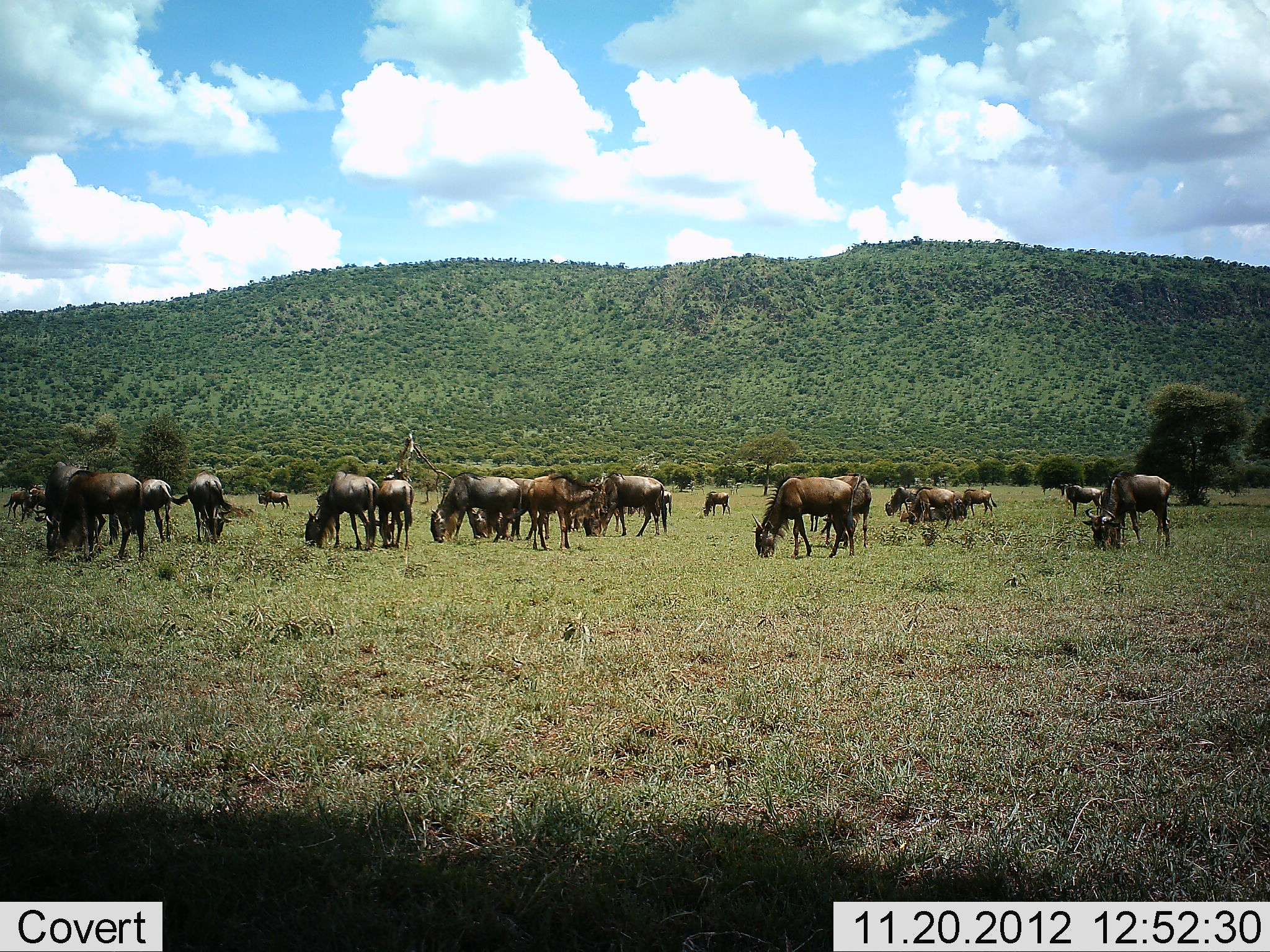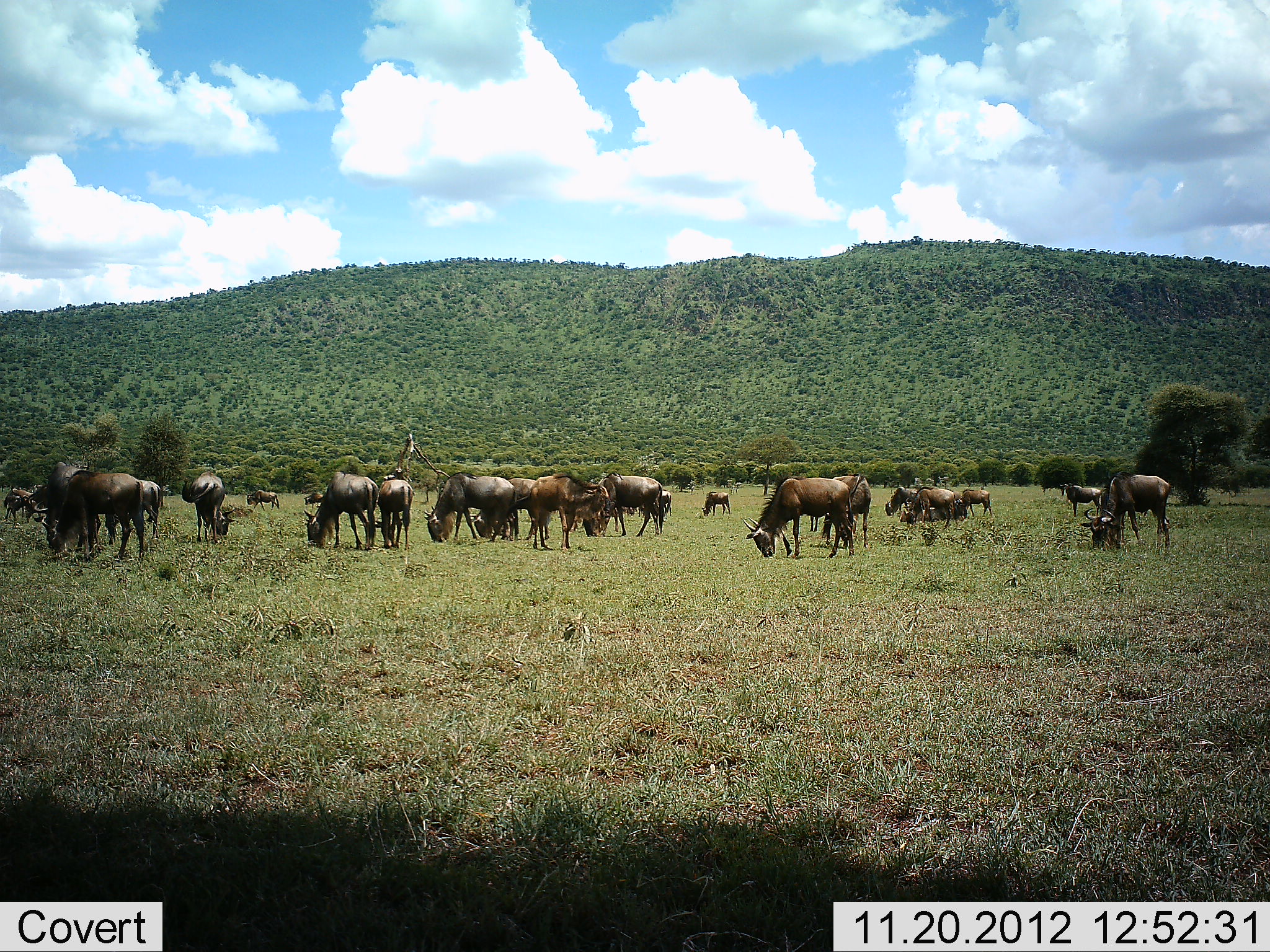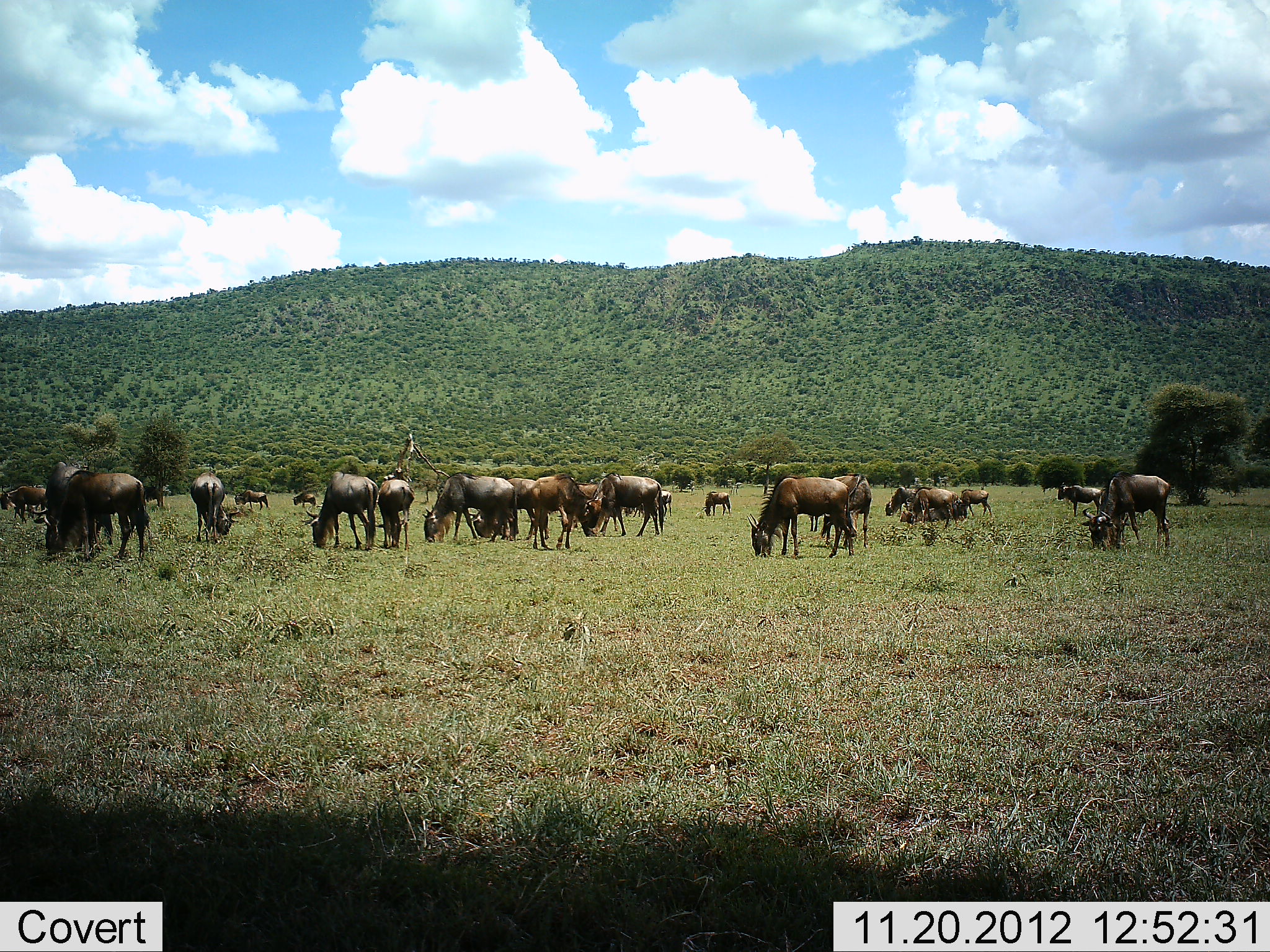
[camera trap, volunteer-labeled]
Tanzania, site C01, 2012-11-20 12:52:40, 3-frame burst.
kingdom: Animalia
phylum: Chordata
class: Mammalia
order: Artiodactyla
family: Bovidae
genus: Connochaetes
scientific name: Connochaetes taurinus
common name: blue wildebeest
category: wildebeest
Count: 11-50.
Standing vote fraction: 35%.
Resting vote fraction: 6%.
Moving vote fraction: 29%.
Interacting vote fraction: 6%.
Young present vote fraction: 10%.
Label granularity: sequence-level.